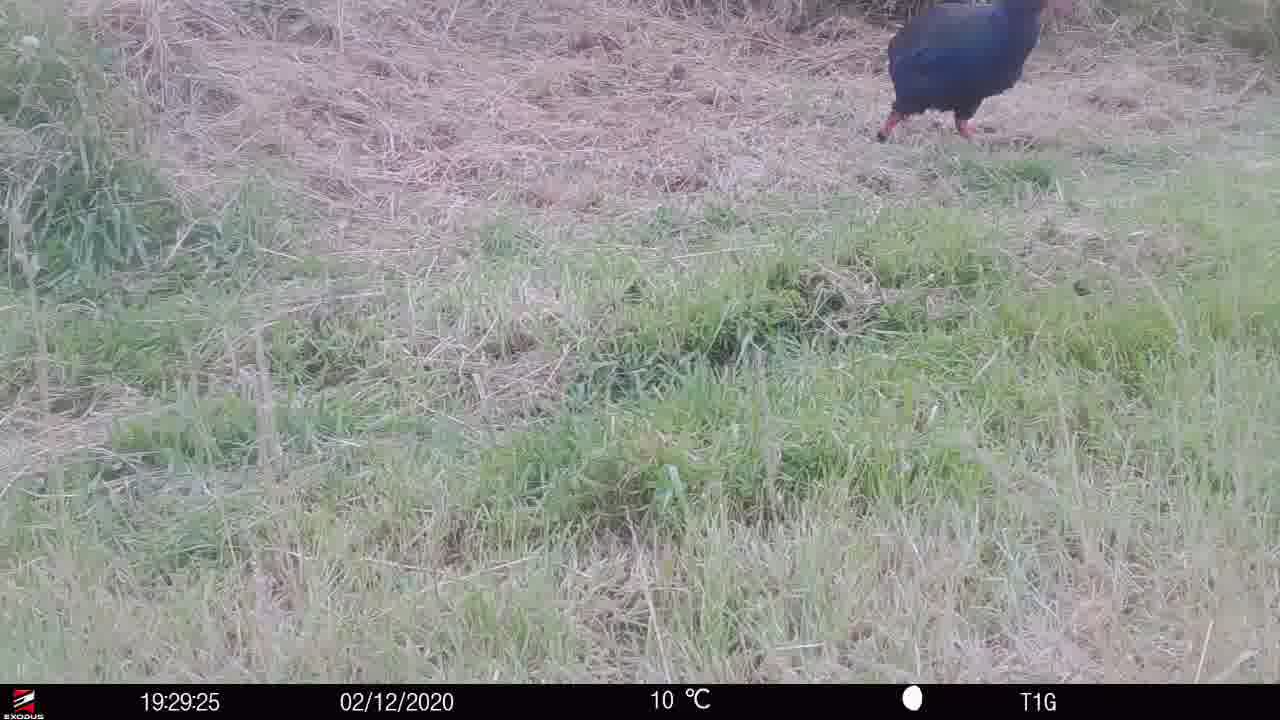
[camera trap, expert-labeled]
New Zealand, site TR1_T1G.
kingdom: Animalia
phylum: Chordata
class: Aves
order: Gruiformes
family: Rallidae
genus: Porphyrio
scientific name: Porphyrio mantelli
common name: takahe